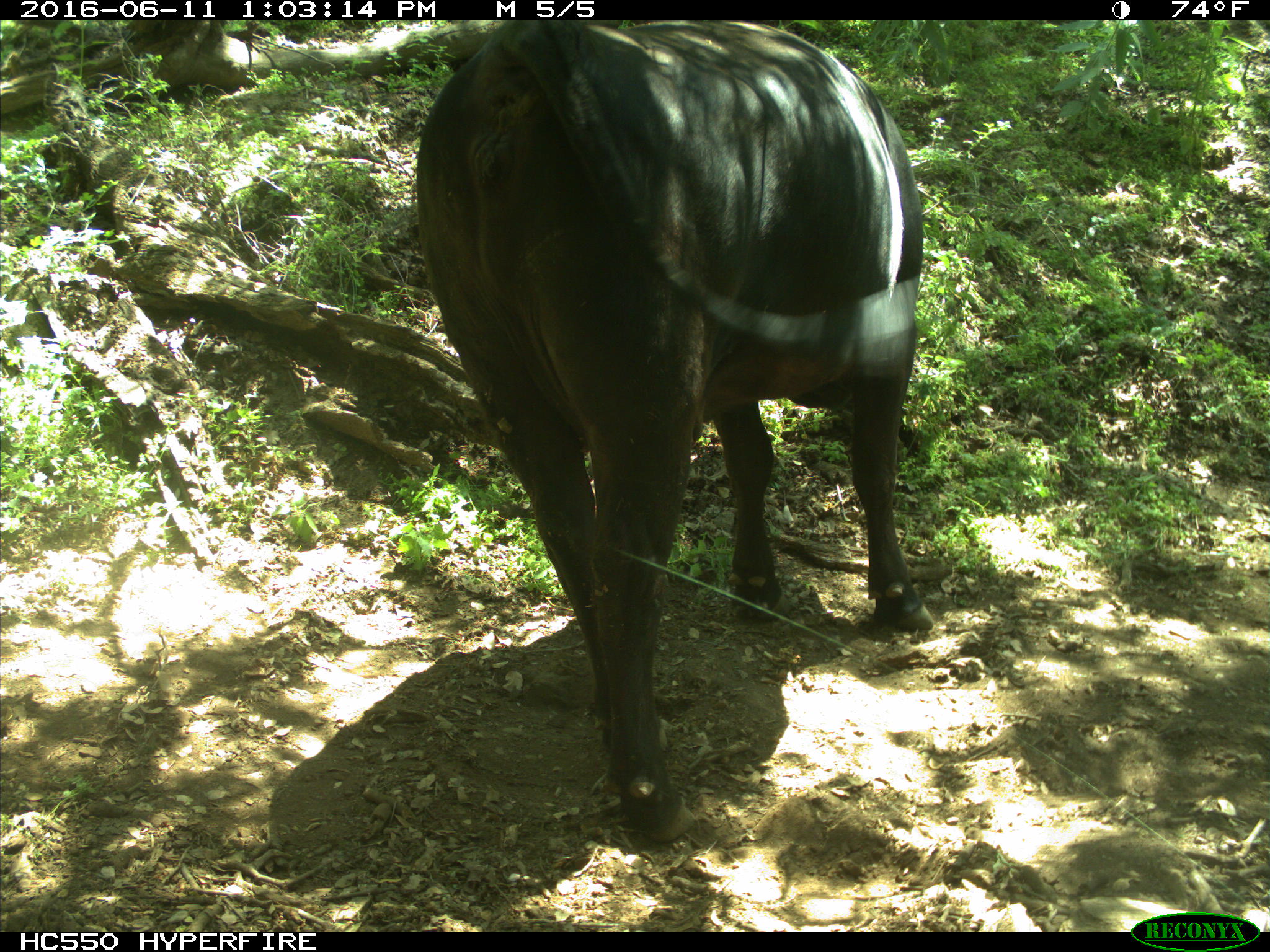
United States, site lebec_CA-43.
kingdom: Animalia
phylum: Chordata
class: Mammalia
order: Artiodactyla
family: Bovidae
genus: Bos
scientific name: Bos taurus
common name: domestic cow